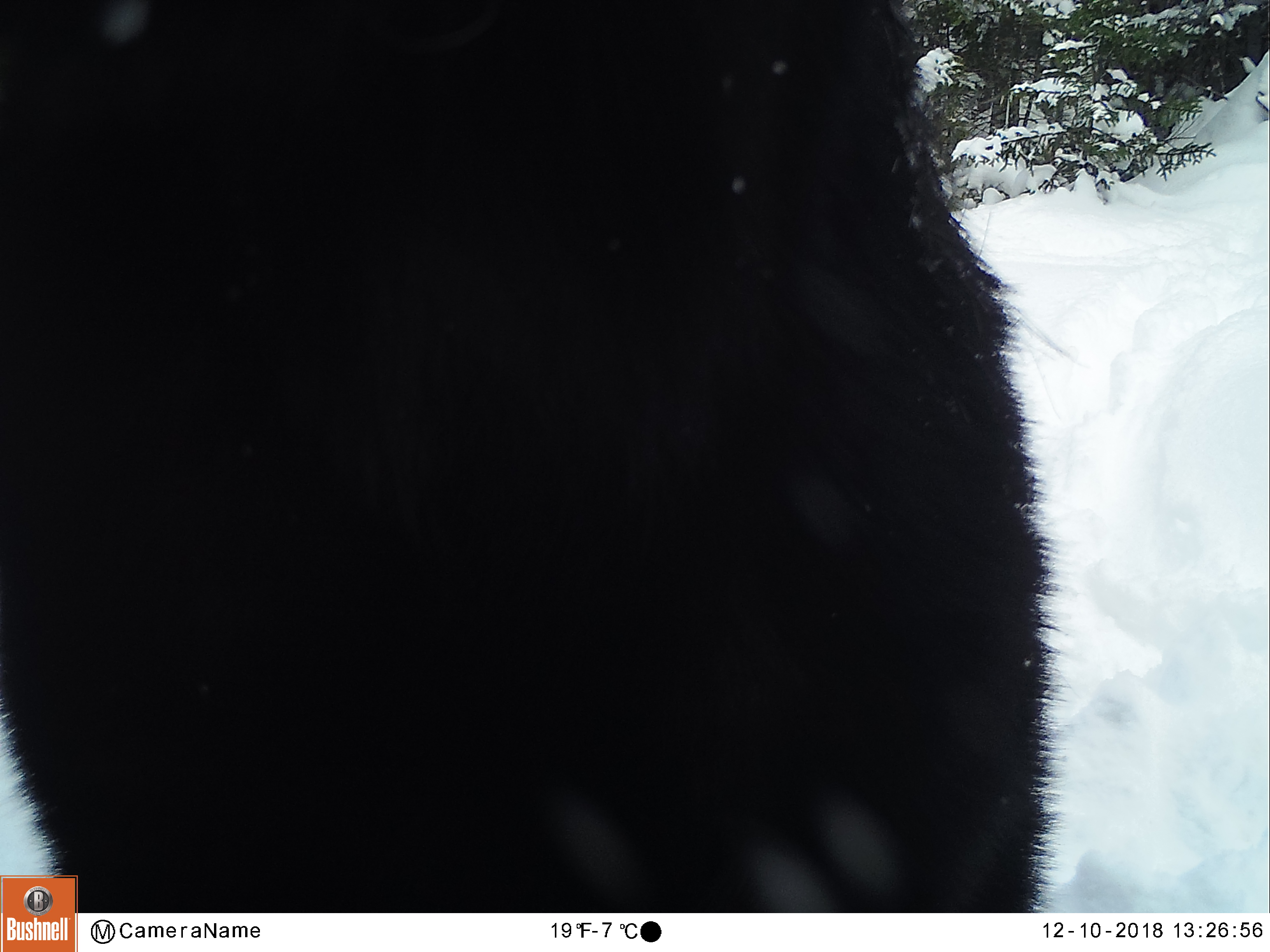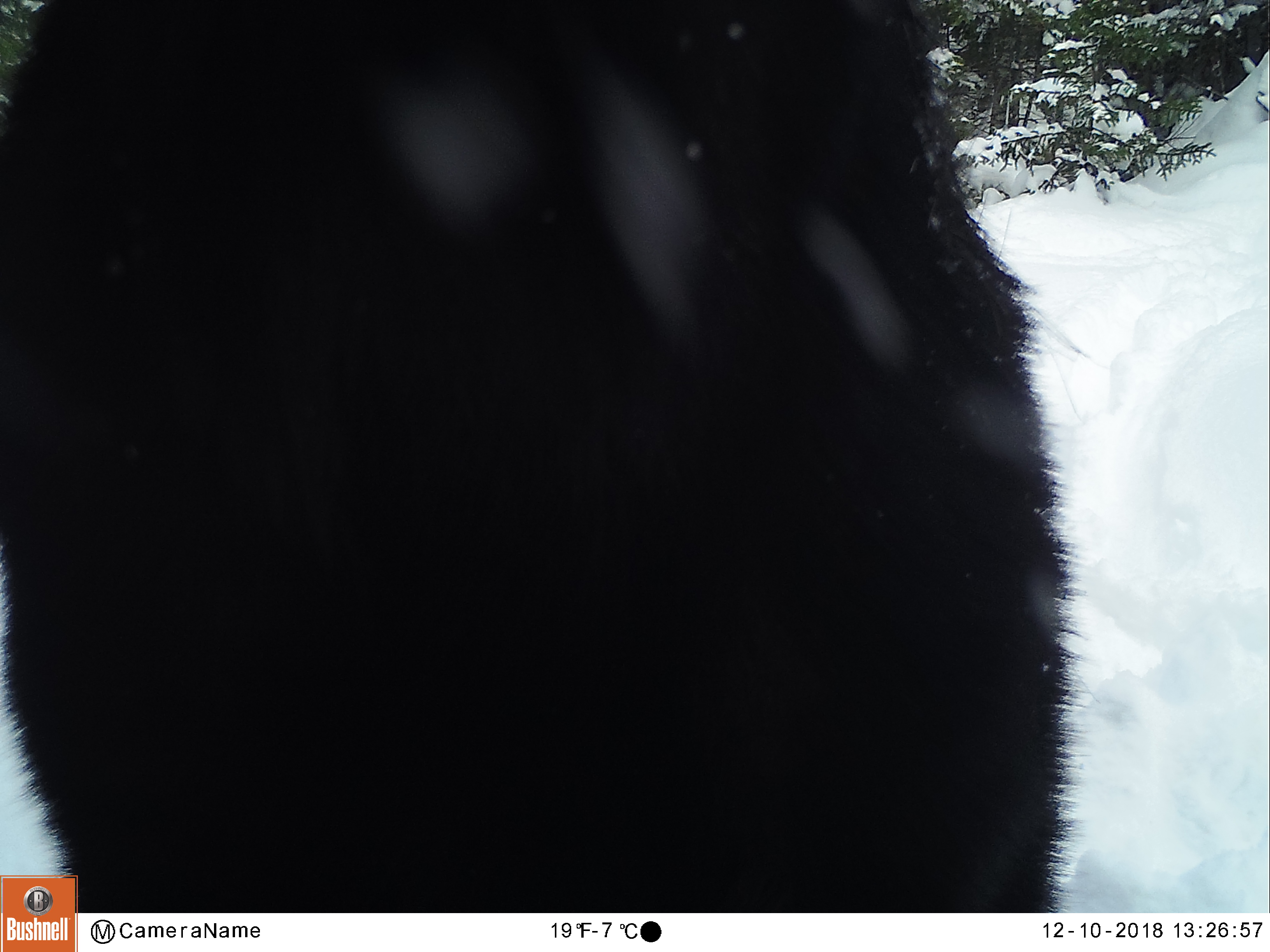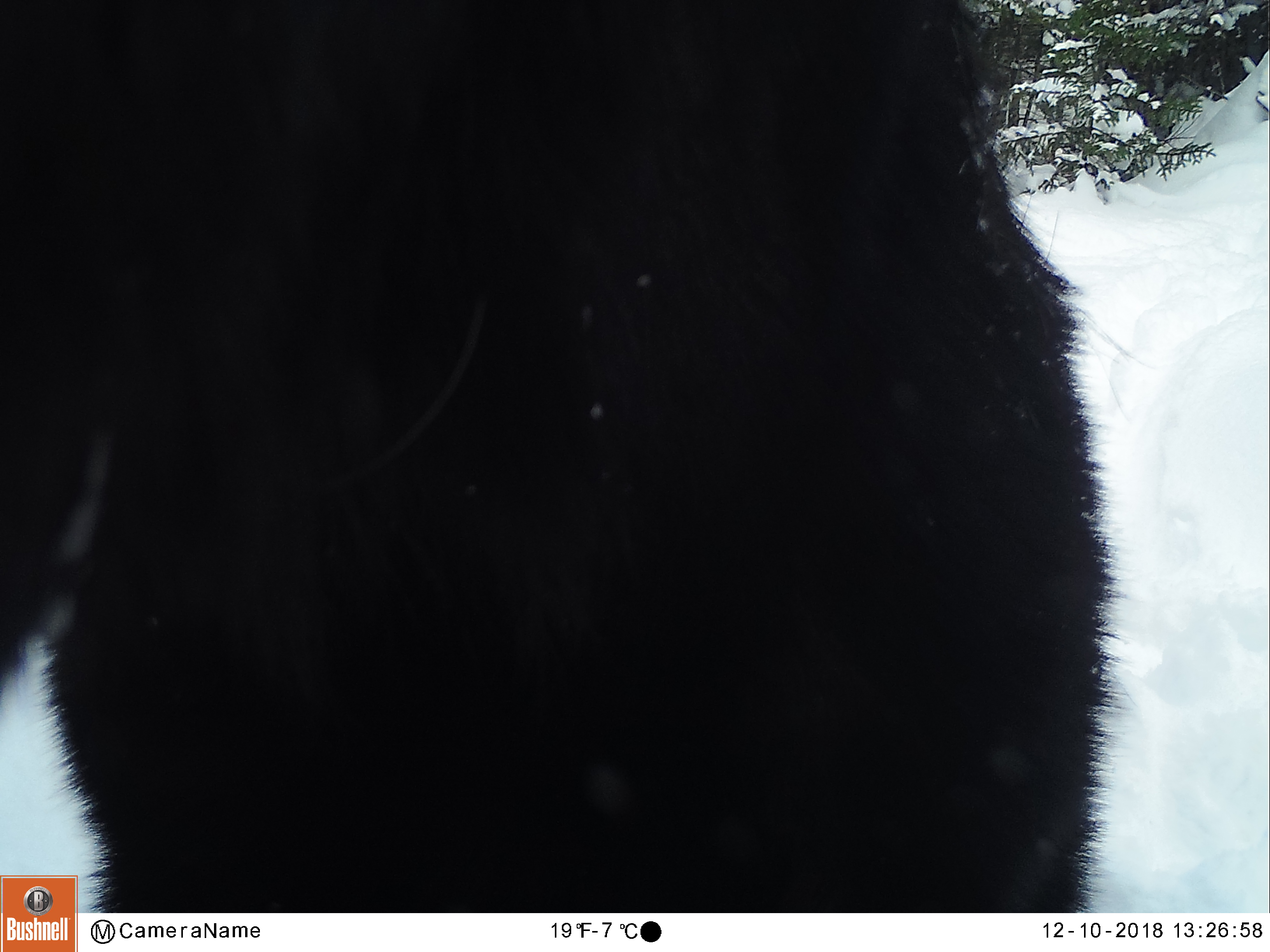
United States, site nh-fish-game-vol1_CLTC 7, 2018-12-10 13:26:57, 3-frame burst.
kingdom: Animalia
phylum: Chordata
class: Mammalia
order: Artiodactyla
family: Cervidae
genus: Alces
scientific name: Alces alces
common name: moose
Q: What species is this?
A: Moose (Alces alces).